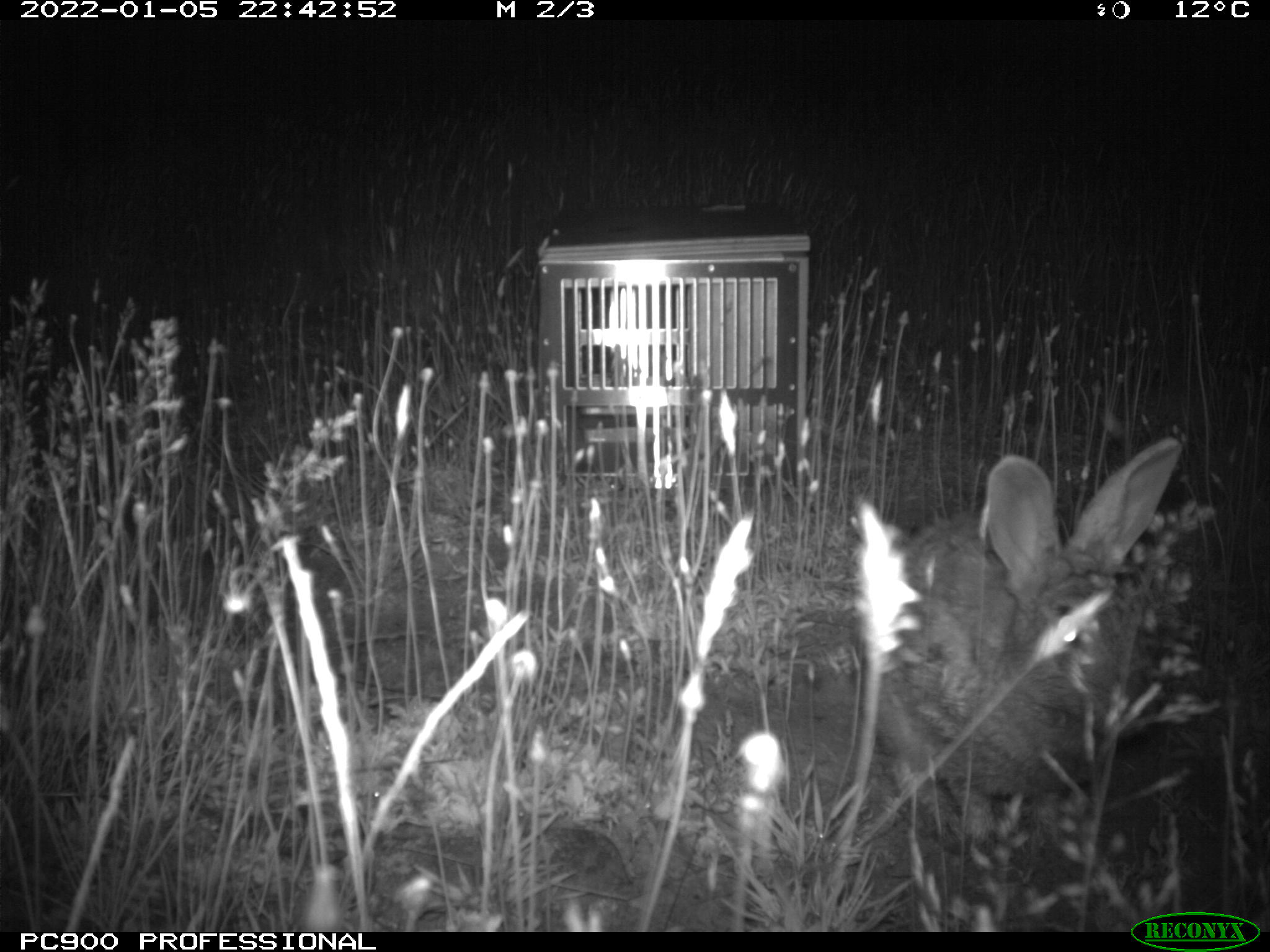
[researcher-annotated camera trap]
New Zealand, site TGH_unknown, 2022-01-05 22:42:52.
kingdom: Animalia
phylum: Chordata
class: Mammalia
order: Lagomorpha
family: Leporidae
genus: Oryctolagus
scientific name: Oryctolagus cuniculus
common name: european rabbit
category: rabbit